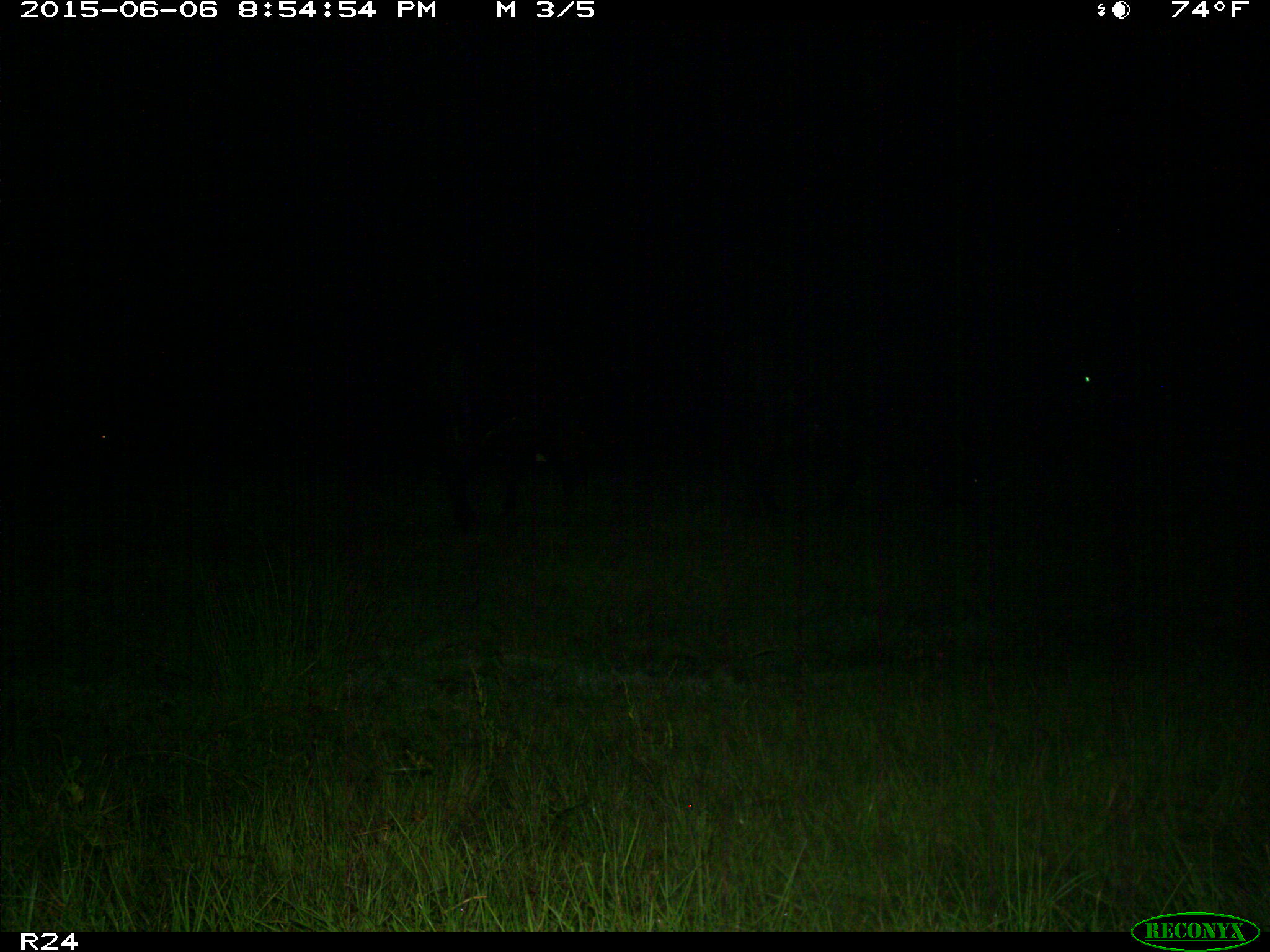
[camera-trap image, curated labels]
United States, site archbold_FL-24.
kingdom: Animalia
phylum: Chordata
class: Mammalia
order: Artiodactyla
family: Bovidae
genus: Bos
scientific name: Bos taurus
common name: domestic cow